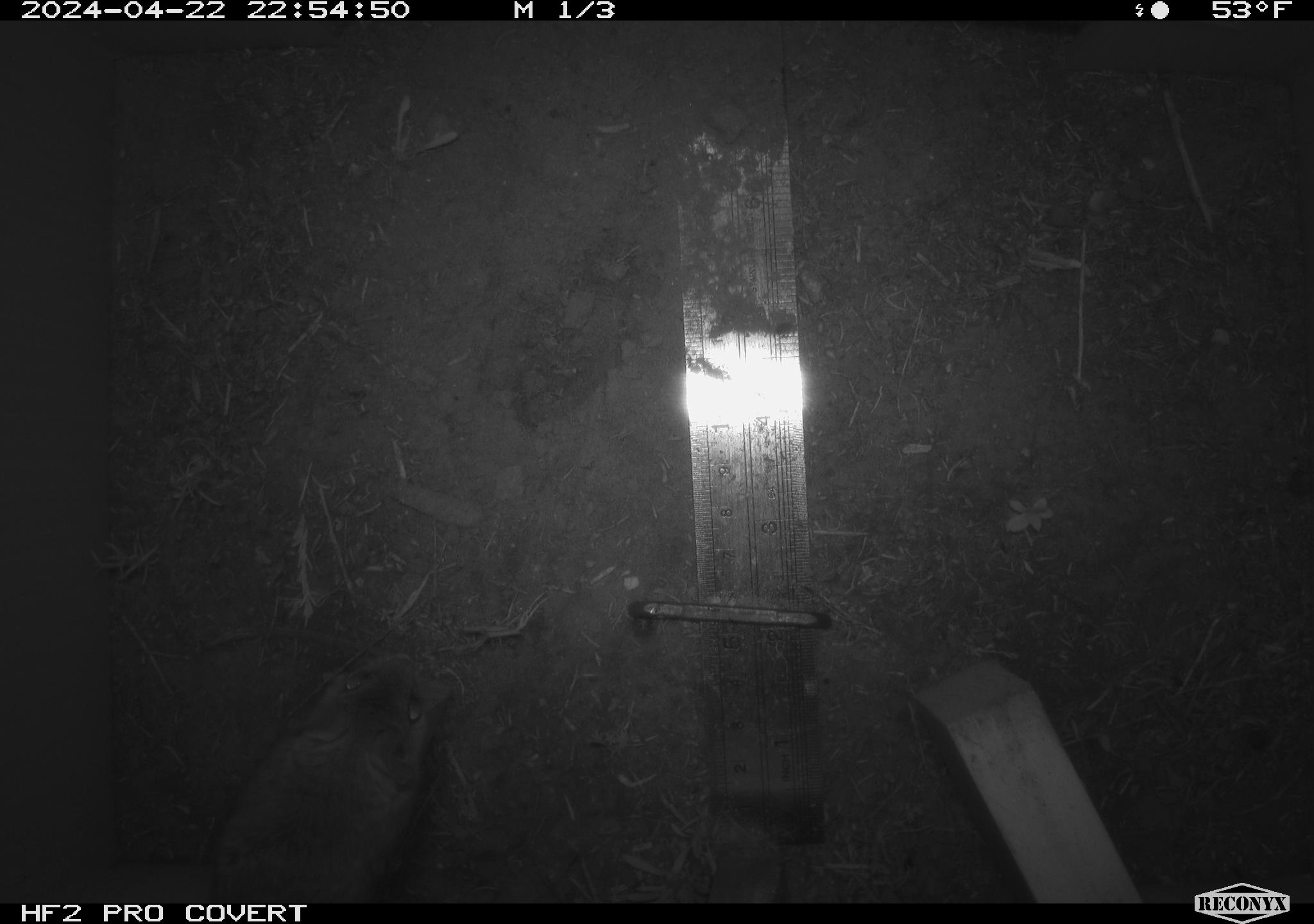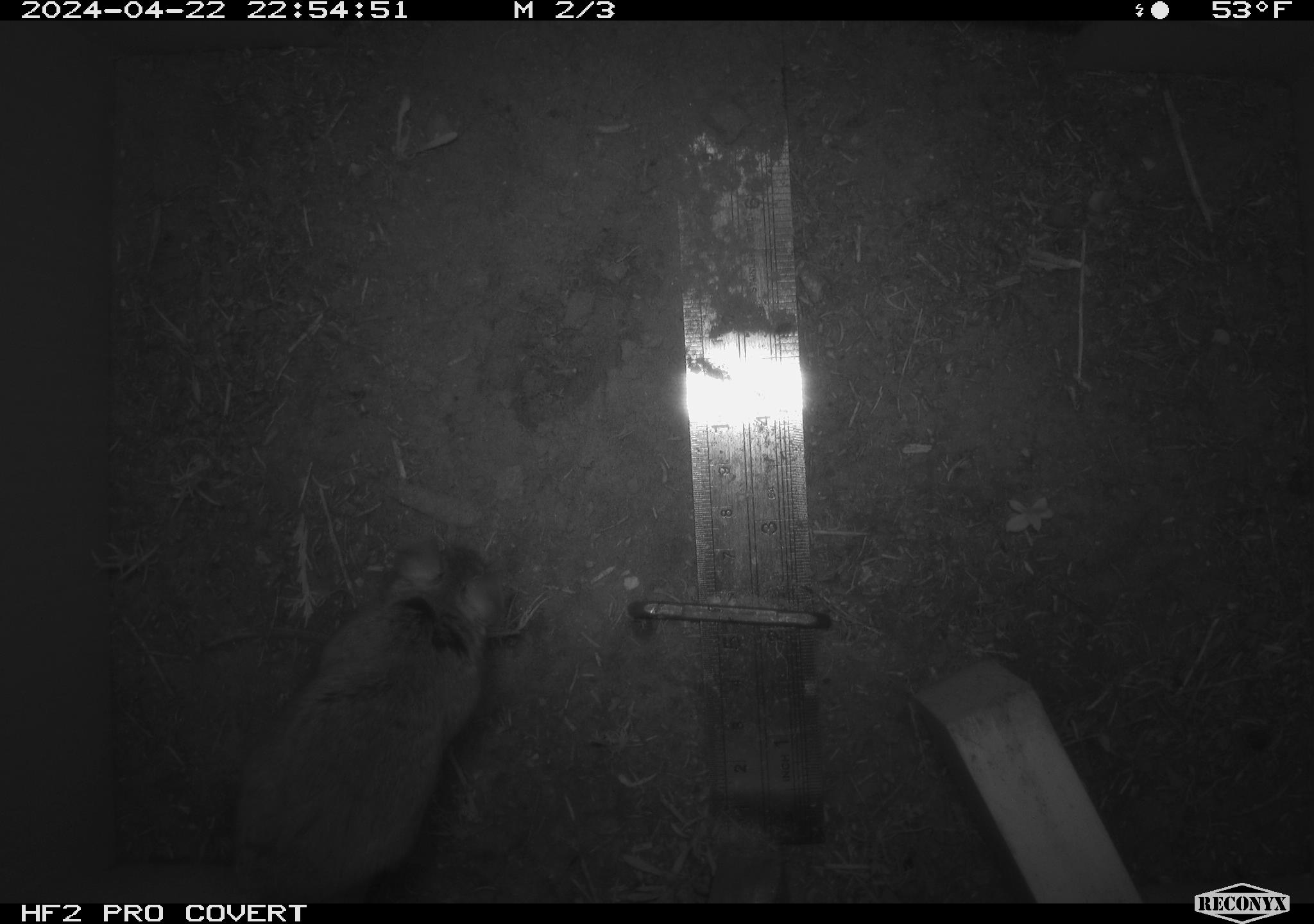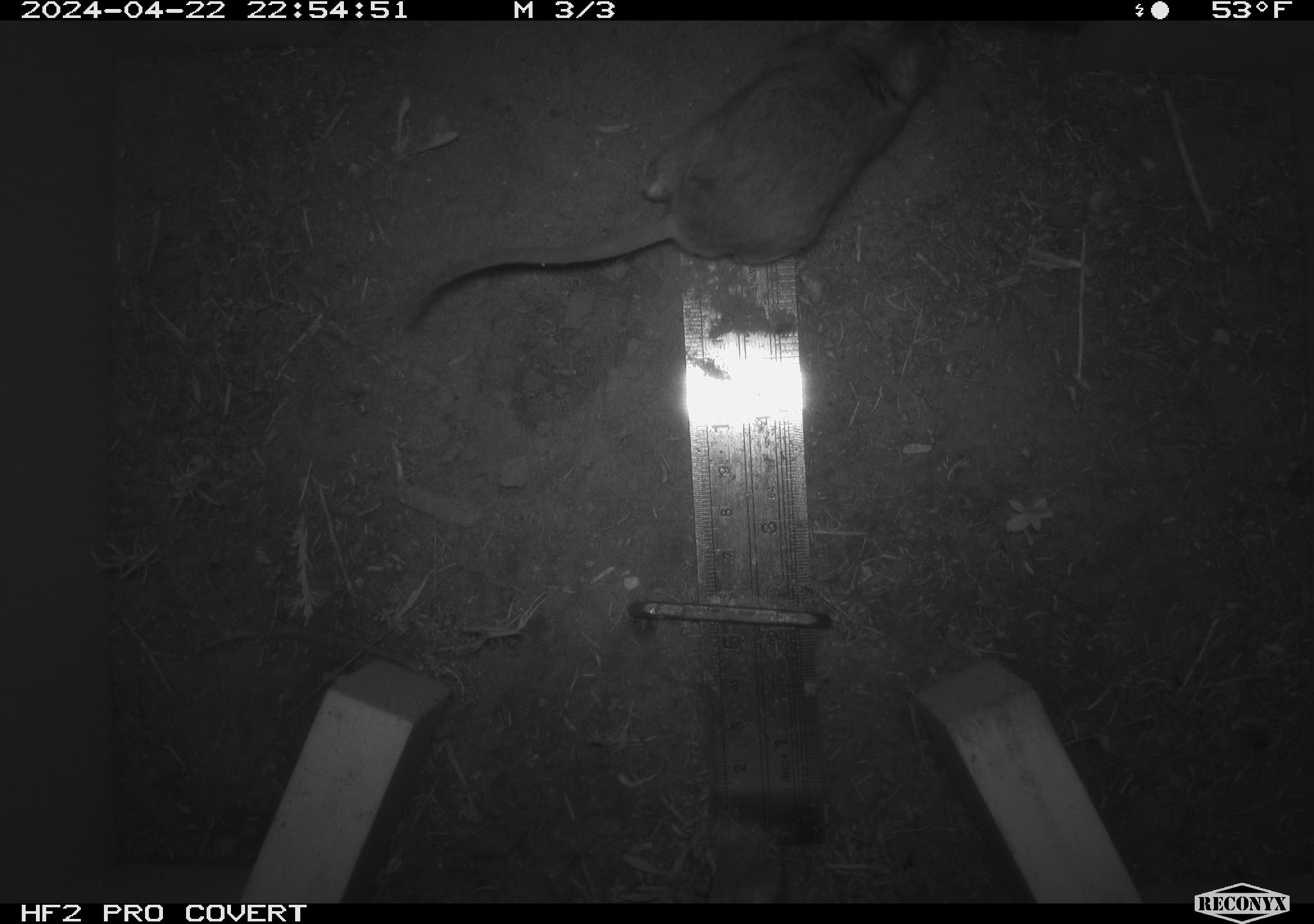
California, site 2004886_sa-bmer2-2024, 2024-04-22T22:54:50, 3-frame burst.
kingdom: Animalia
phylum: Chordata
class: Mammalia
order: Rodentia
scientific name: Rodentia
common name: mouse species